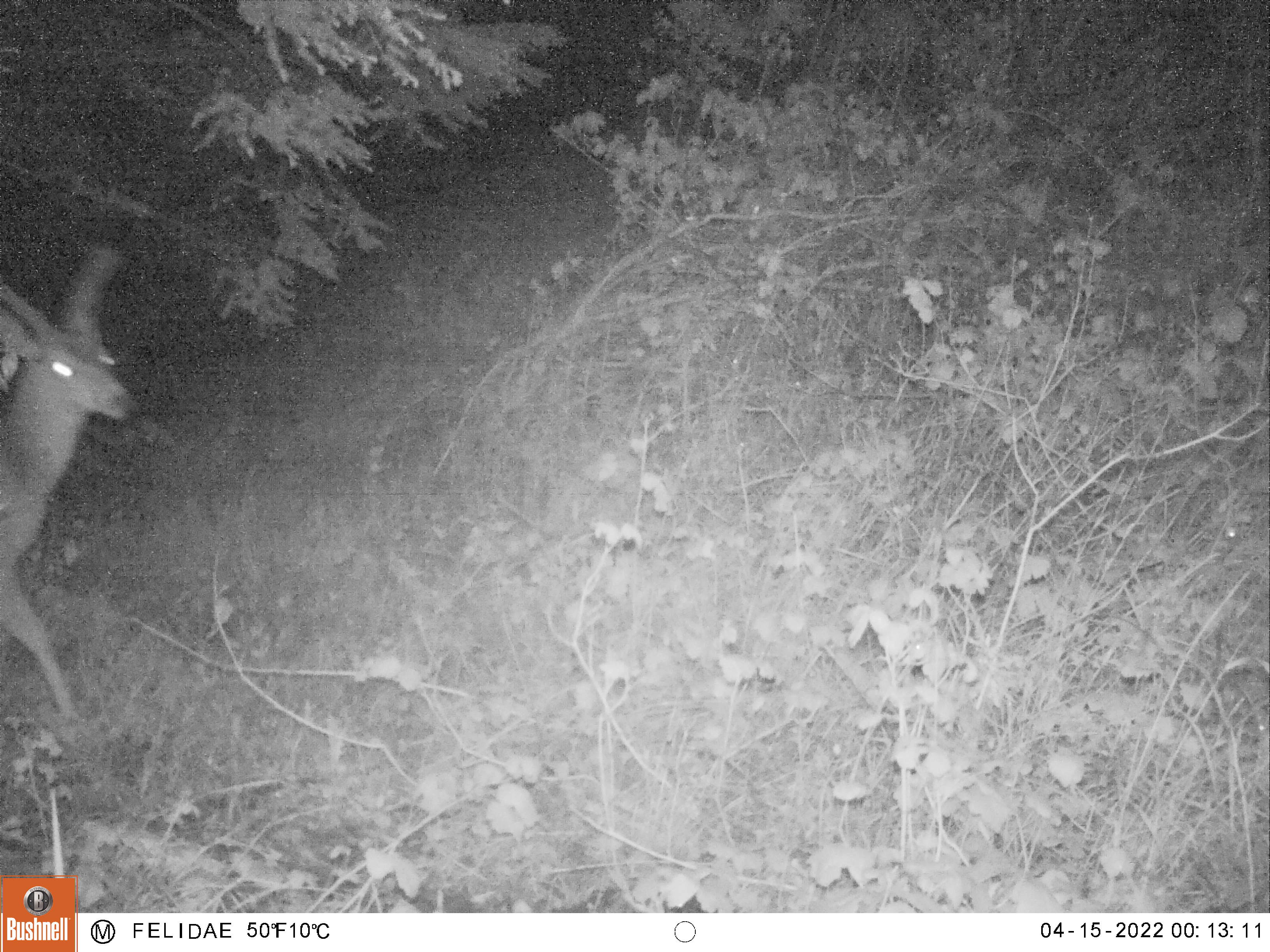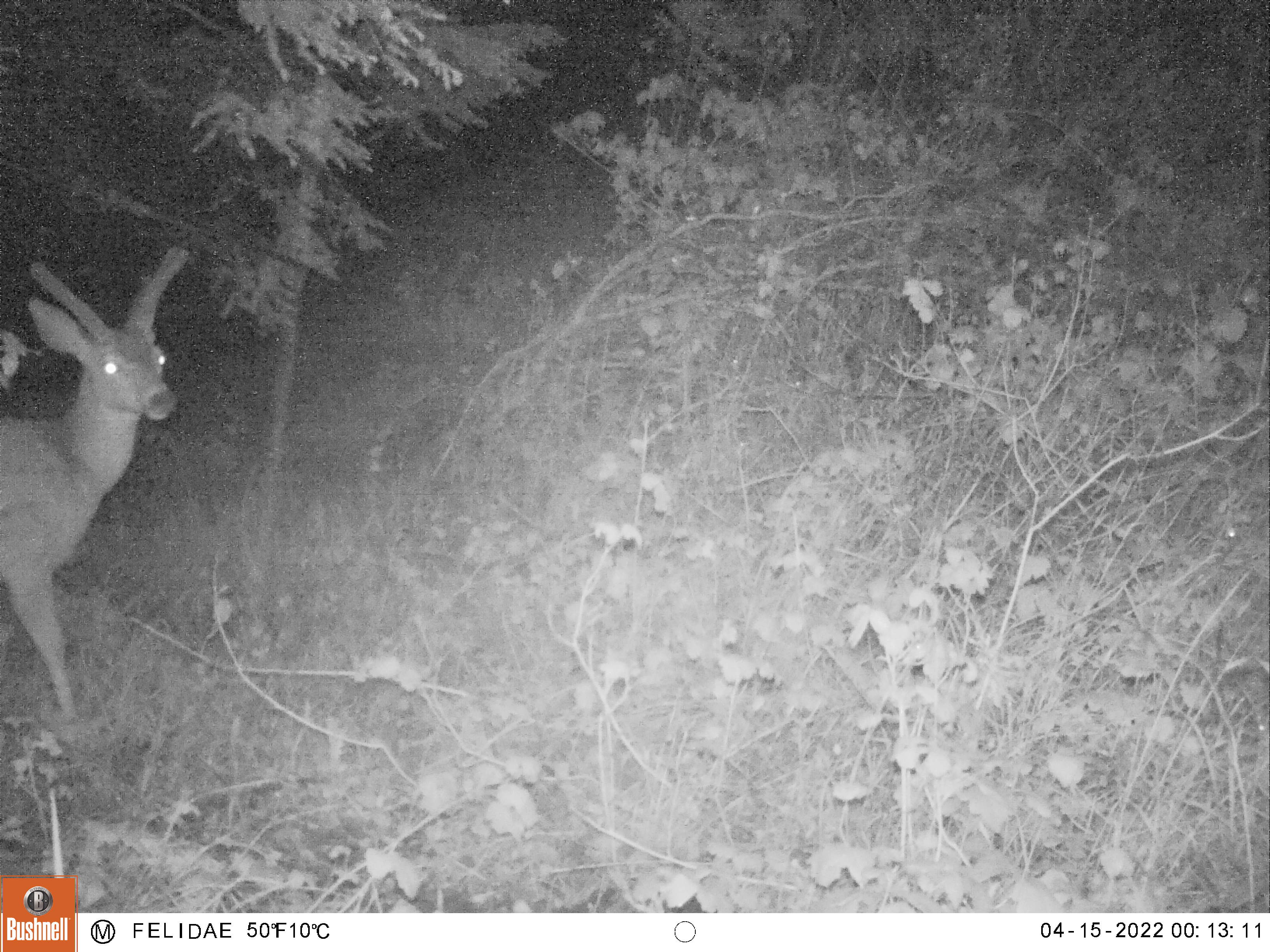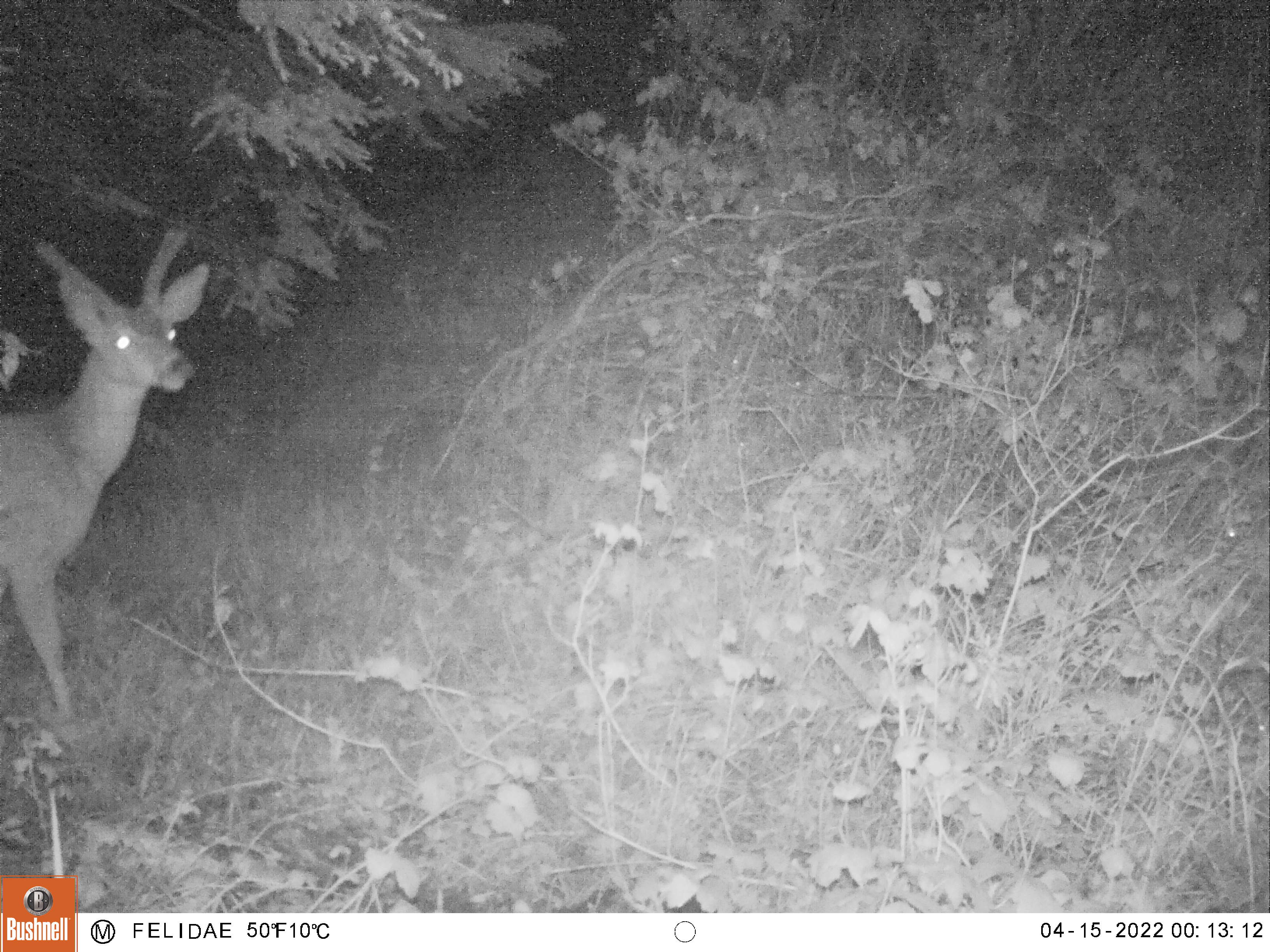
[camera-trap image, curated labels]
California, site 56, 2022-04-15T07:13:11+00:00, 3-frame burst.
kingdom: Animalia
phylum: Chordata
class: Mammalia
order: Artiodactyla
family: Cervidae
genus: Odocoileus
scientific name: Odocoileus hemionus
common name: mule deer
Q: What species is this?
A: Mule deer (Odocoileus hemionus).